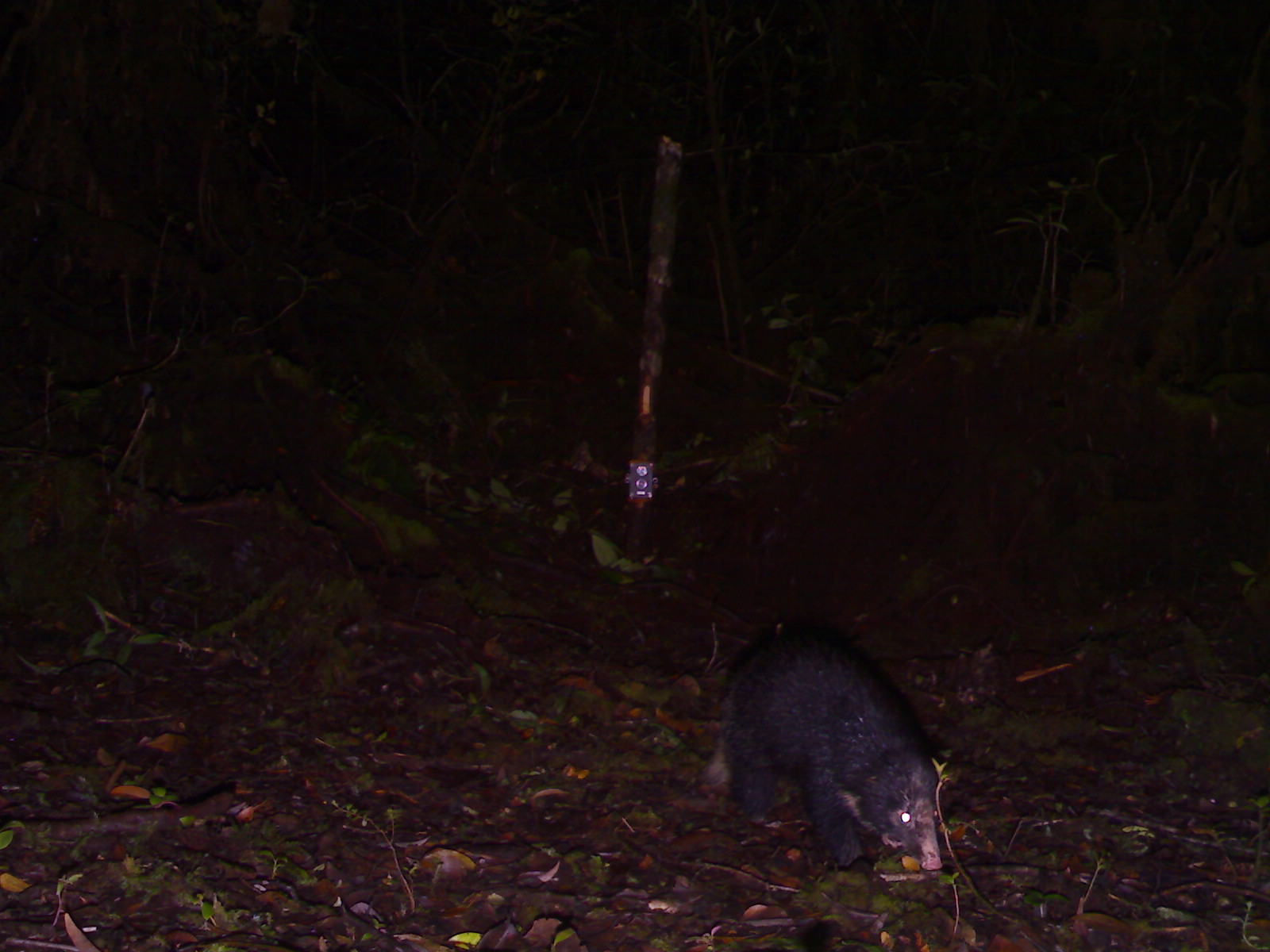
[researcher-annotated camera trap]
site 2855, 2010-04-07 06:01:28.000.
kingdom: Animalia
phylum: Chordata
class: Mammalia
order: Carnivora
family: Mustelidae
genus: Arctonyx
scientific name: Arctonyx hoevenii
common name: sumatran hog badger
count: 1